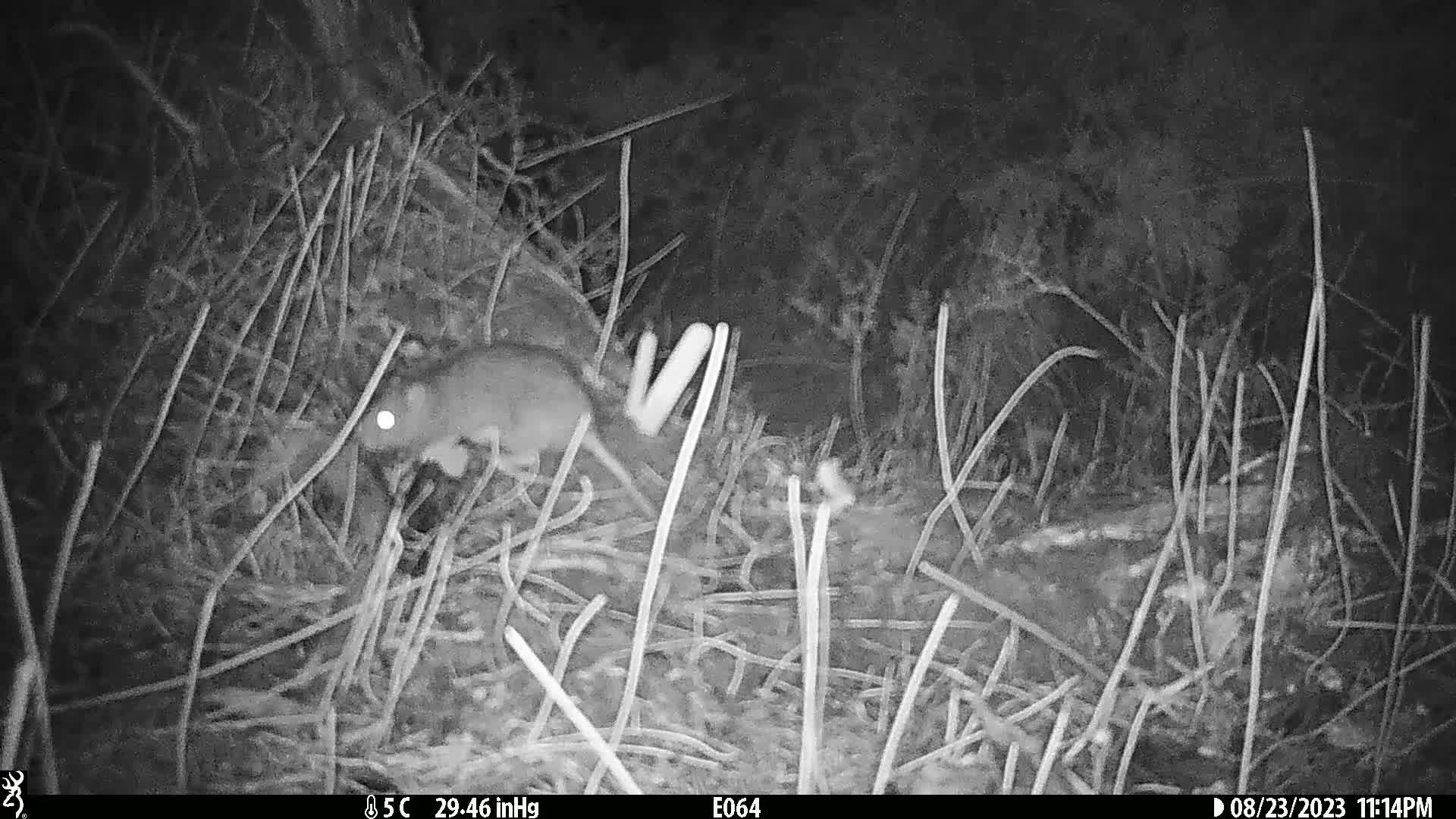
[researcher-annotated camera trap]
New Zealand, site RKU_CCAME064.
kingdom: Animalia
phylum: Chordata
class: Mammalia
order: Rodentia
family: Muridae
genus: Rattus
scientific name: Rattus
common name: rat